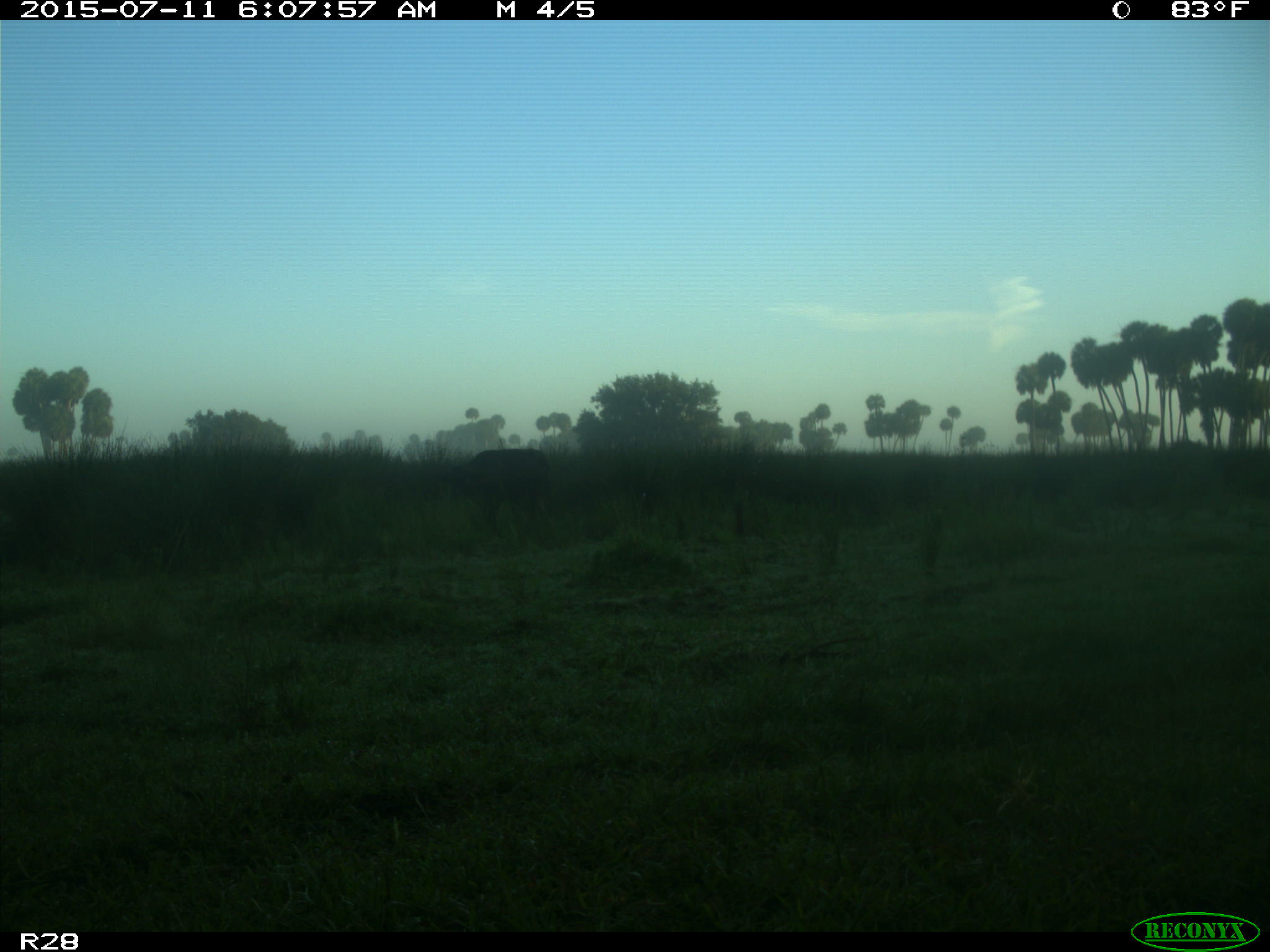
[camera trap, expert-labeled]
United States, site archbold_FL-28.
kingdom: Animalia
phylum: Chordata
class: Mammalia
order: Artiodactyla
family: Bovidae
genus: Bos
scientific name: Bos taurus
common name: domestic cow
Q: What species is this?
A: Bos taurus (domestic cow).